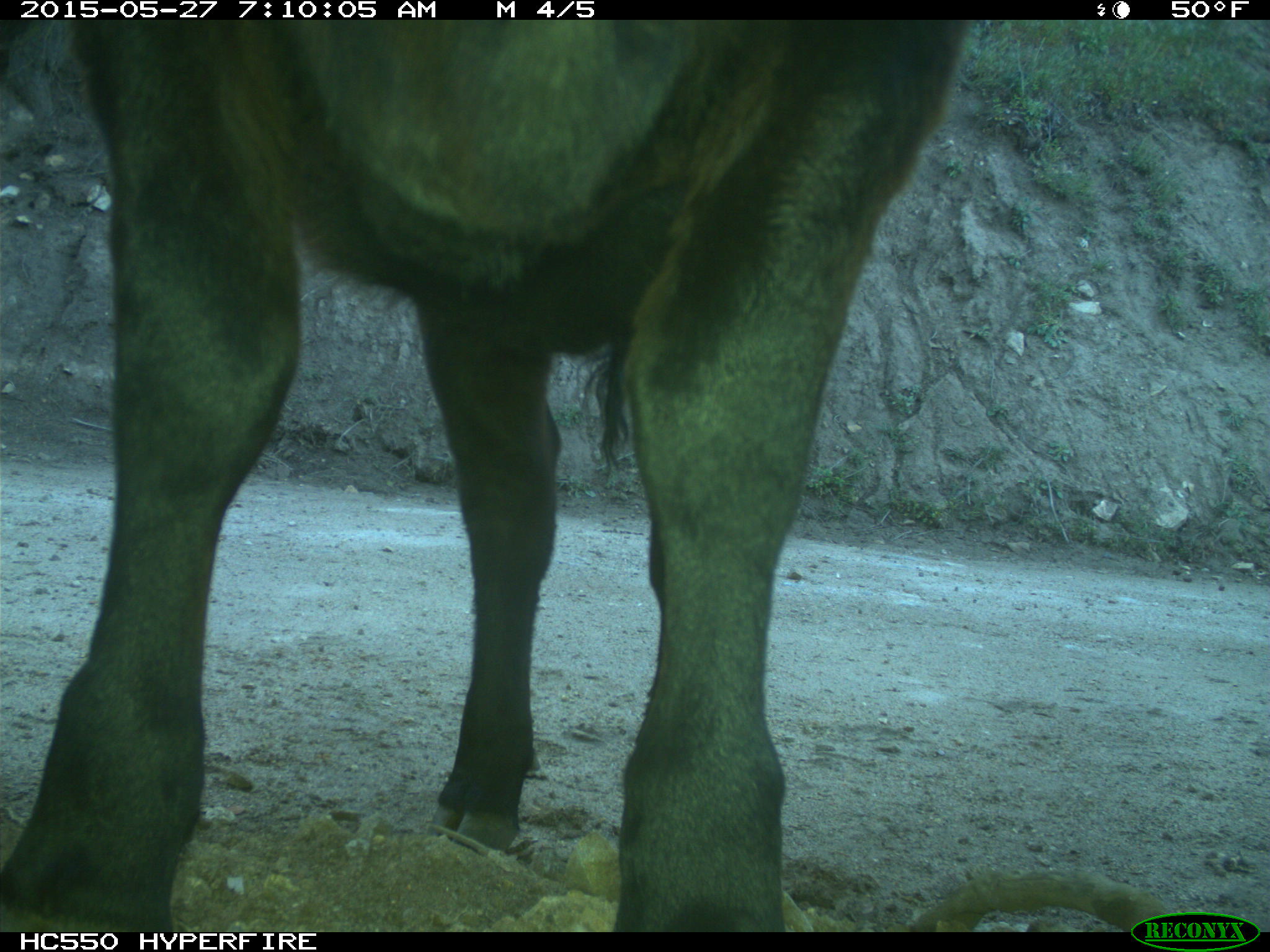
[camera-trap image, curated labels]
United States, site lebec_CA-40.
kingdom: Animalia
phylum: Chordata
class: Mammalia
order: Artiodactyla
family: Bovidae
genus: Bos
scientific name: Bos taurus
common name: domestic cow